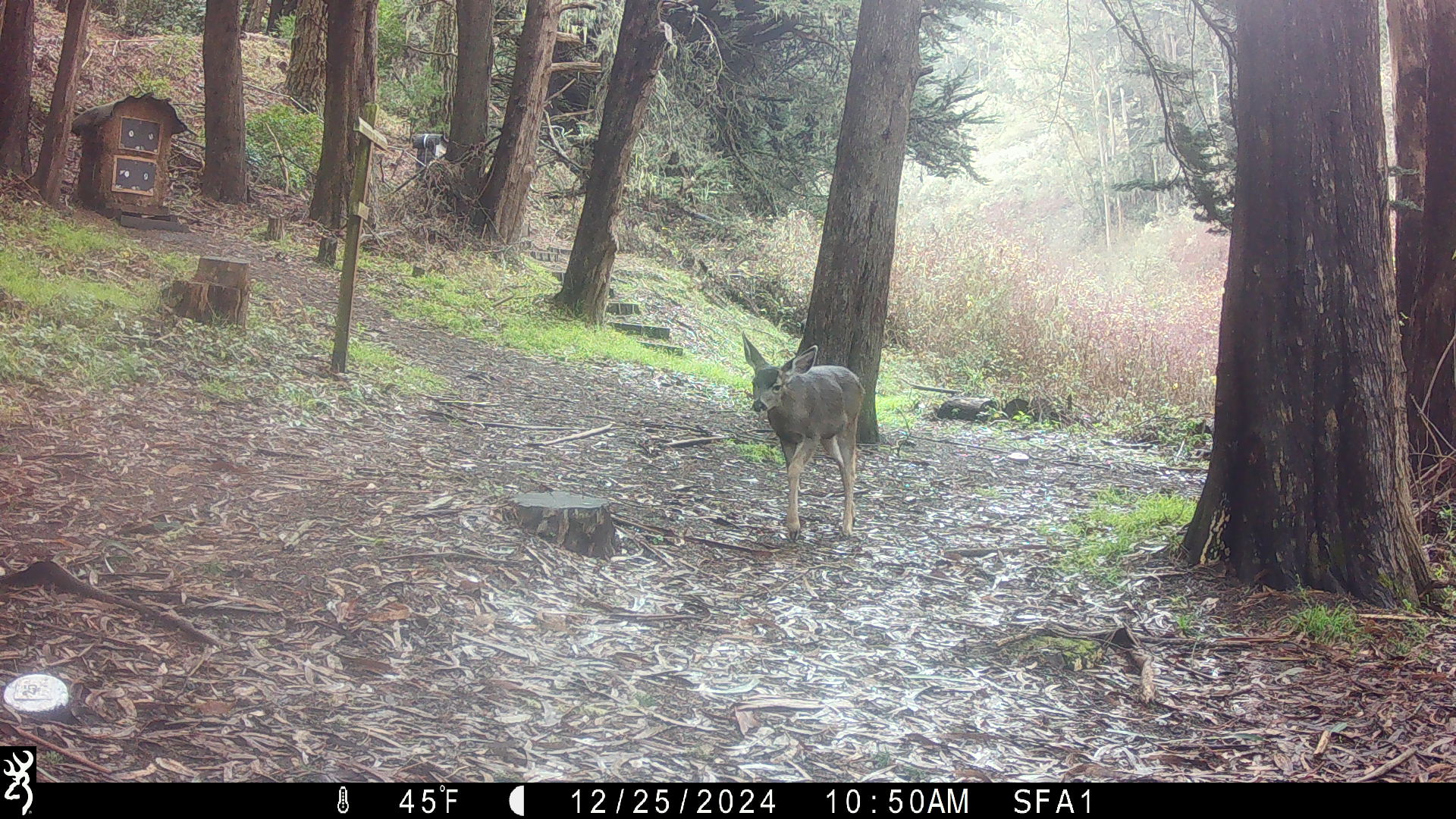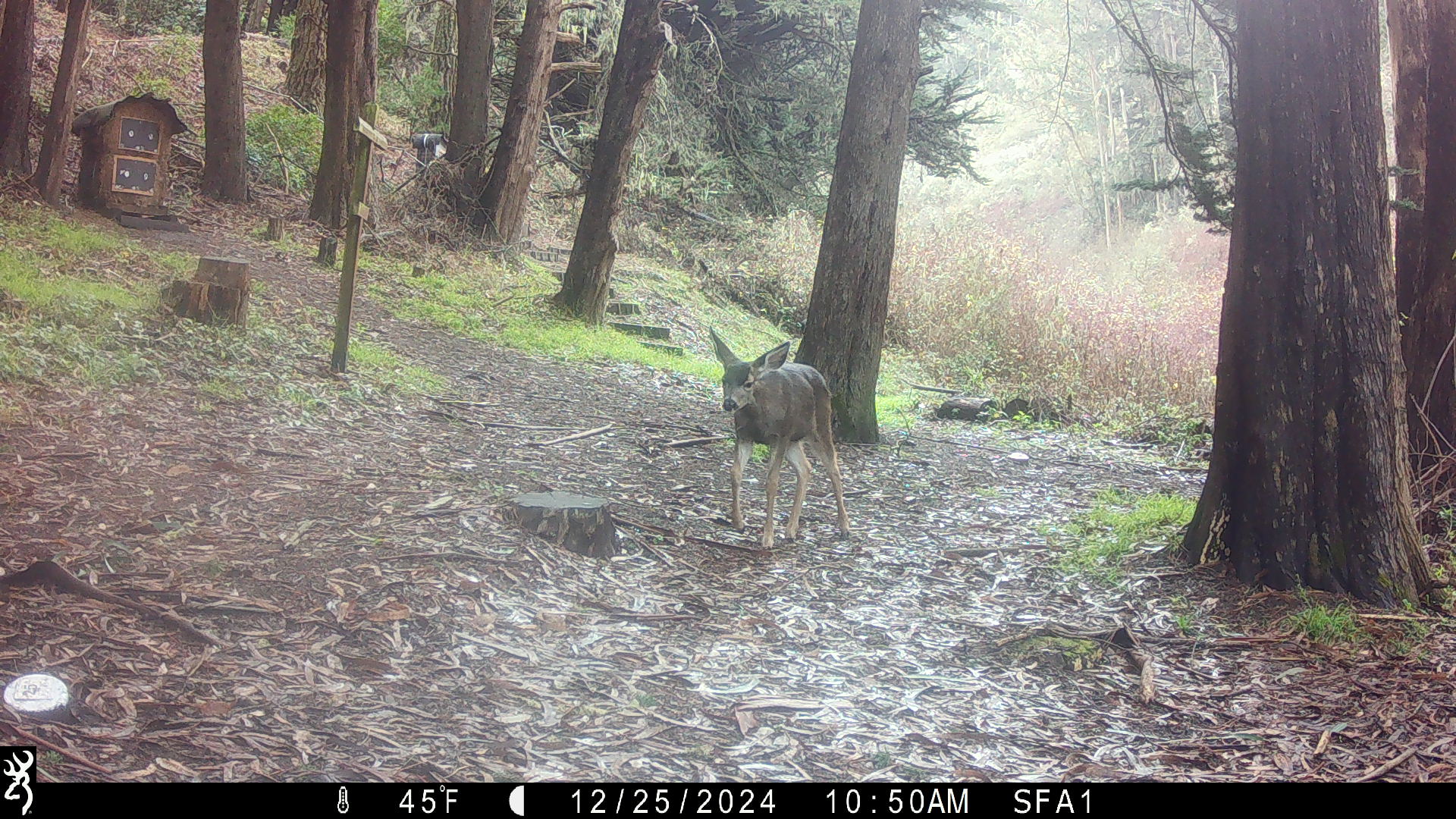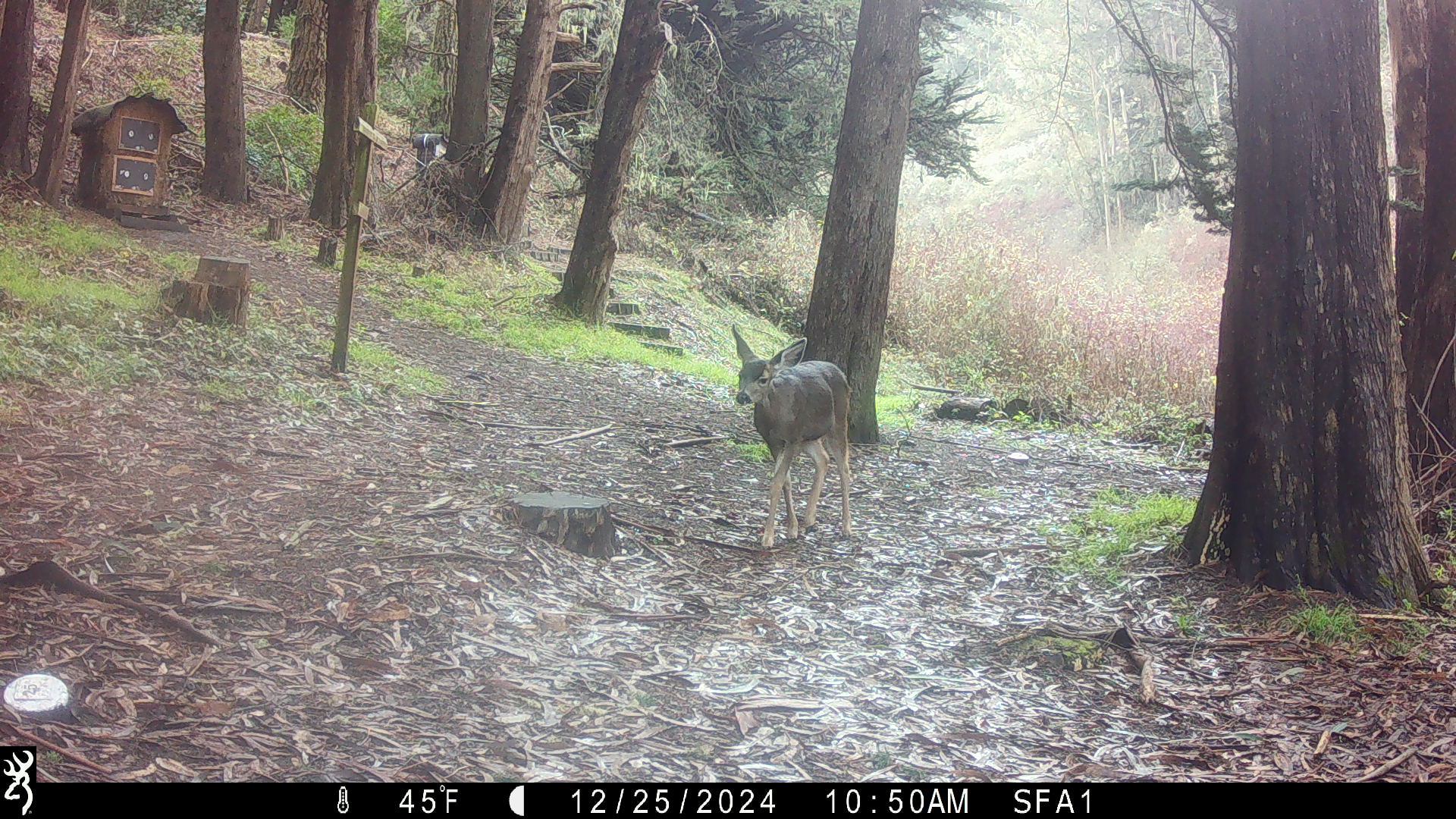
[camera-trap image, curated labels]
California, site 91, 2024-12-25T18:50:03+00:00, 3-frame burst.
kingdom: Animalia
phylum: Chordata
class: Mammalia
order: Artiodactyla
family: Cervidae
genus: Odocoileus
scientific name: Odocoileus hemionus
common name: mule deer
Mule deer (Odocoileus hemionus).